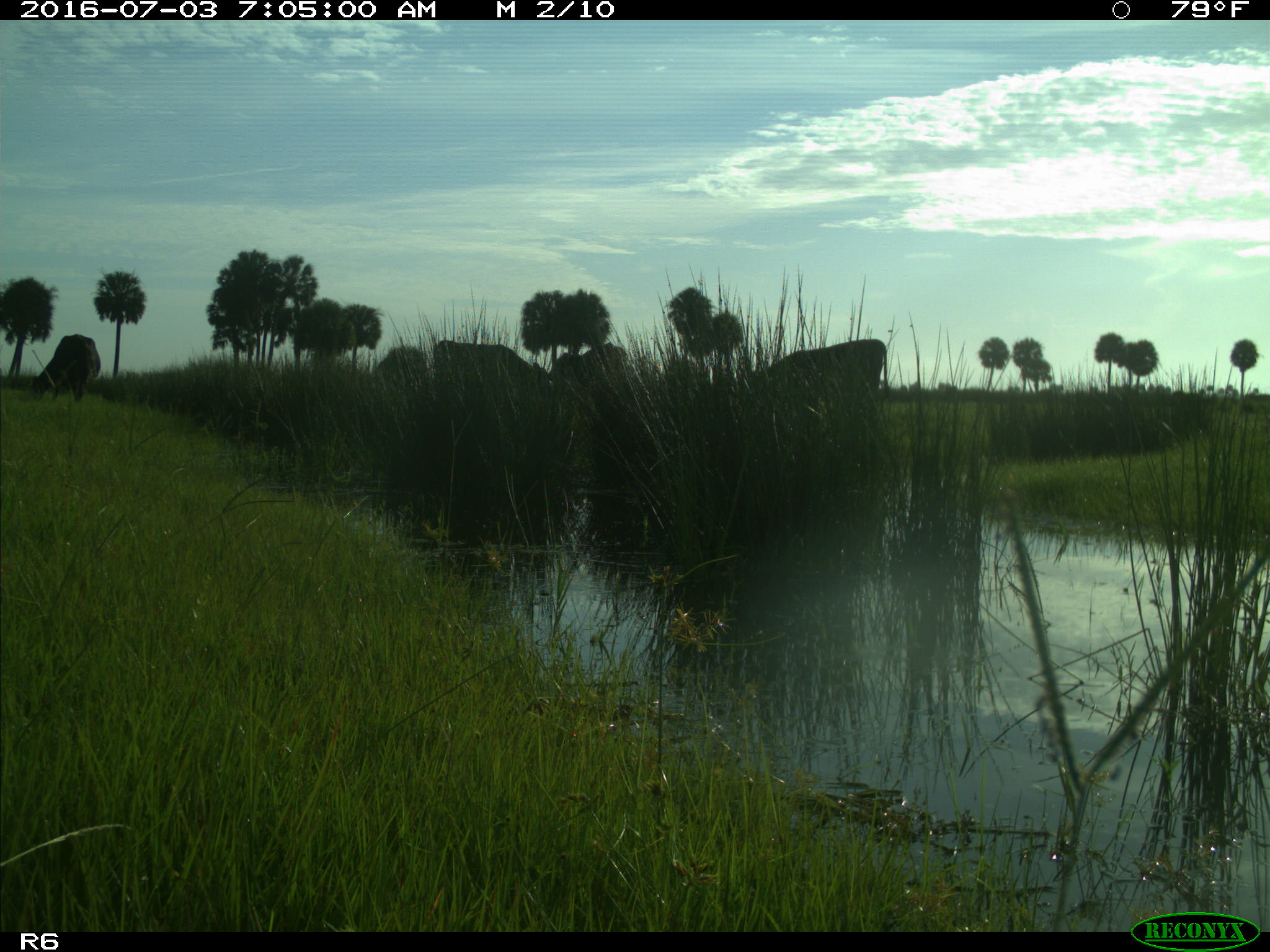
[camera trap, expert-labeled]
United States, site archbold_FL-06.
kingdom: Animalia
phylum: Chordata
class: Mammalia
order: Artiodactyla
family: Bovidae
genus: Bos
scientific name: Bos taurus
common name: domestic cow